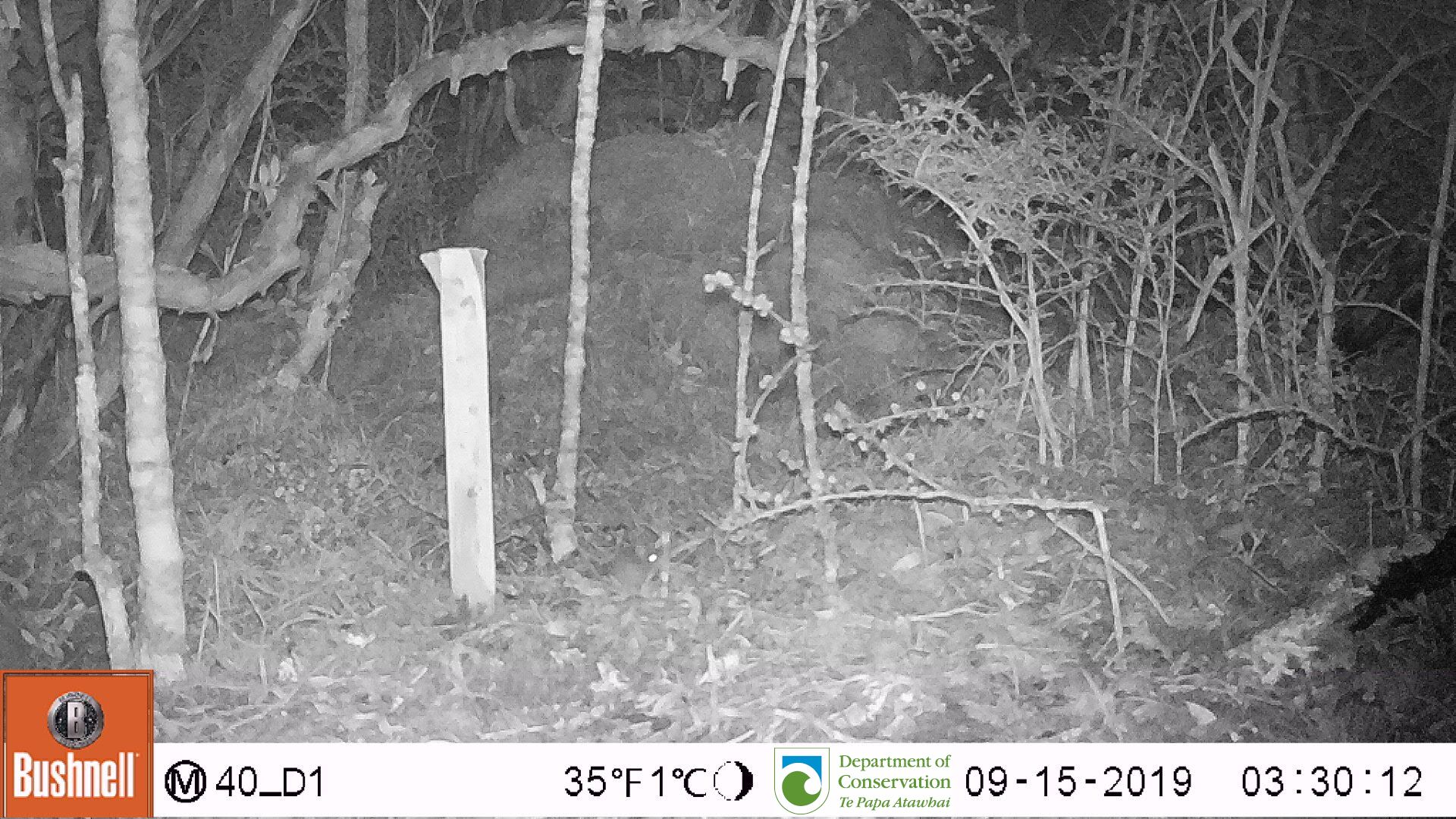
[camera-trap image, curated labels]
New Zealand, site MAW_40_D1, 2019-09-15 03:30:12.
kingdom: Animalia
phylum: Chordata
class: Mammalia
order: Rodentia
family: Muridae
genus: Mus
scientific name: Mus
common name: mouse